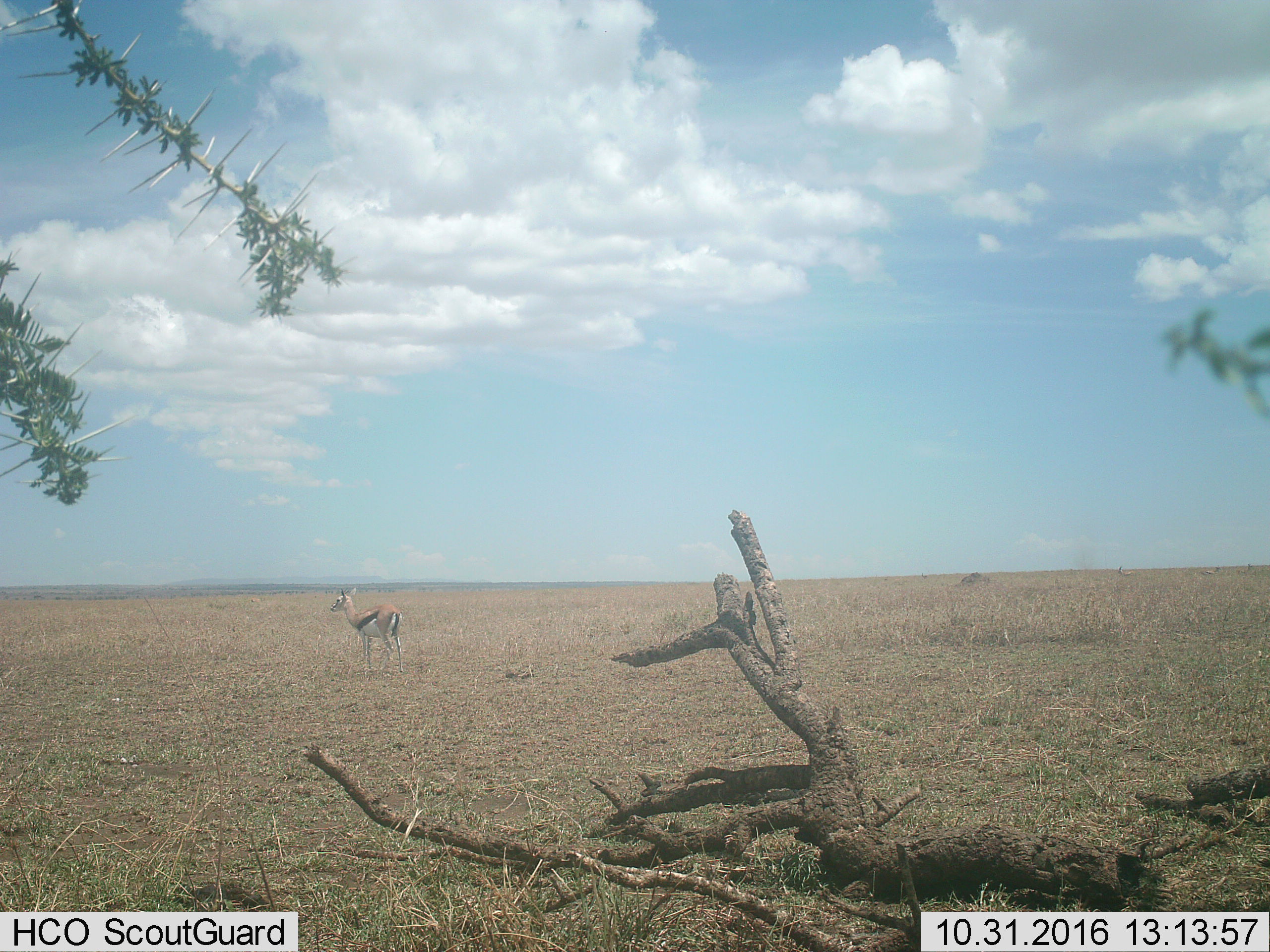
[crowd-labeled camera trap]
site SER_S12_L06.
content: unidentified animal